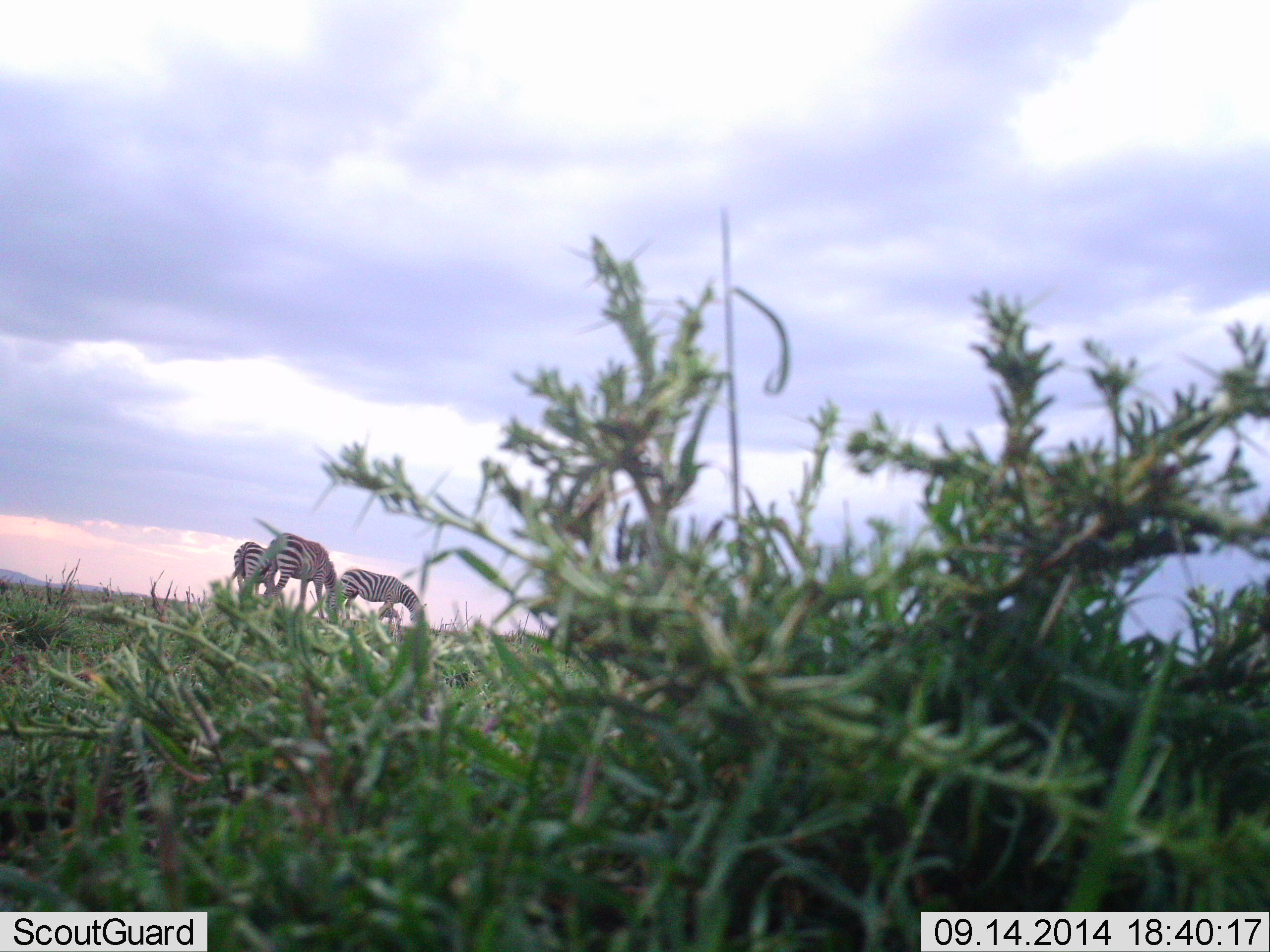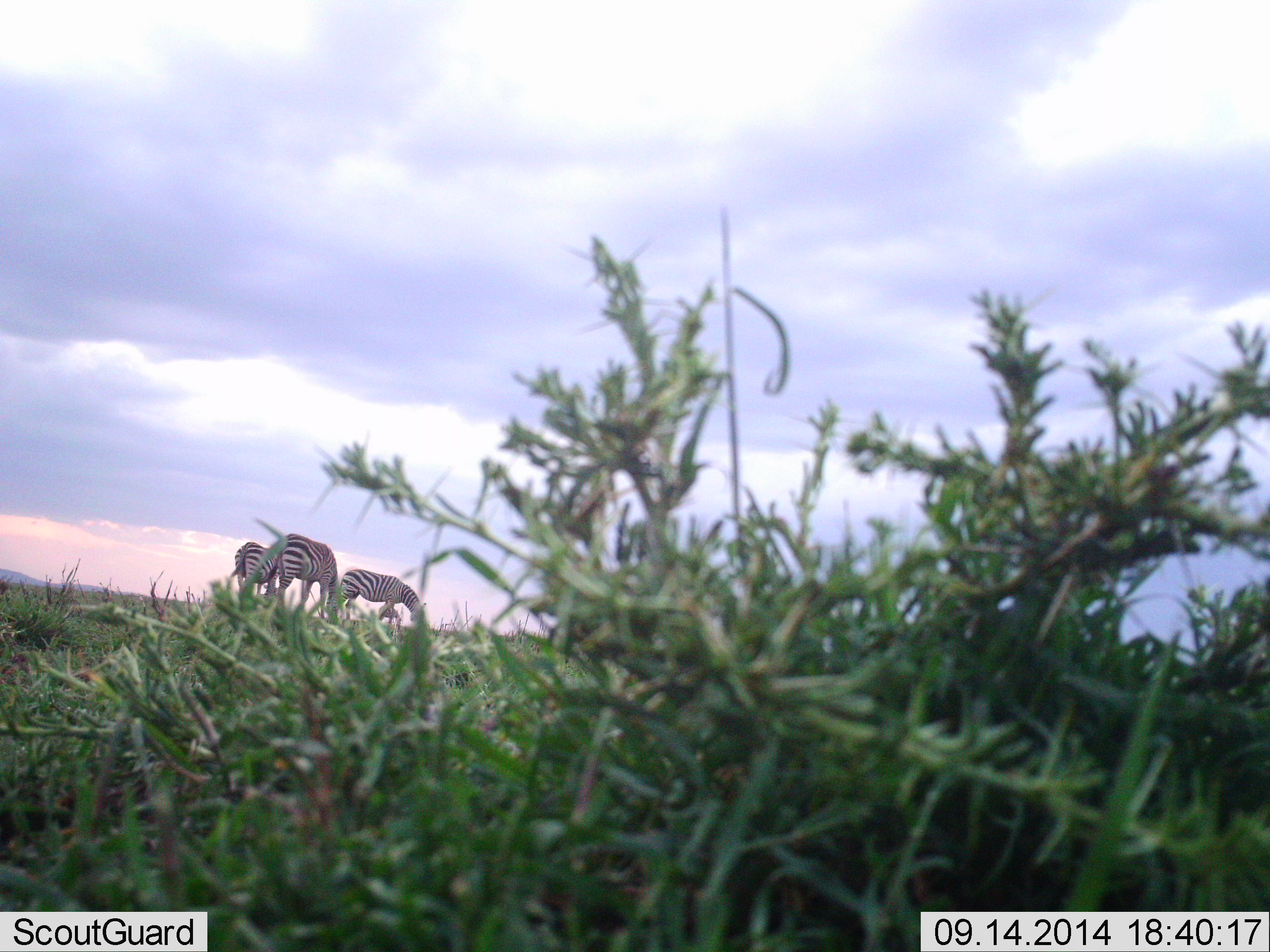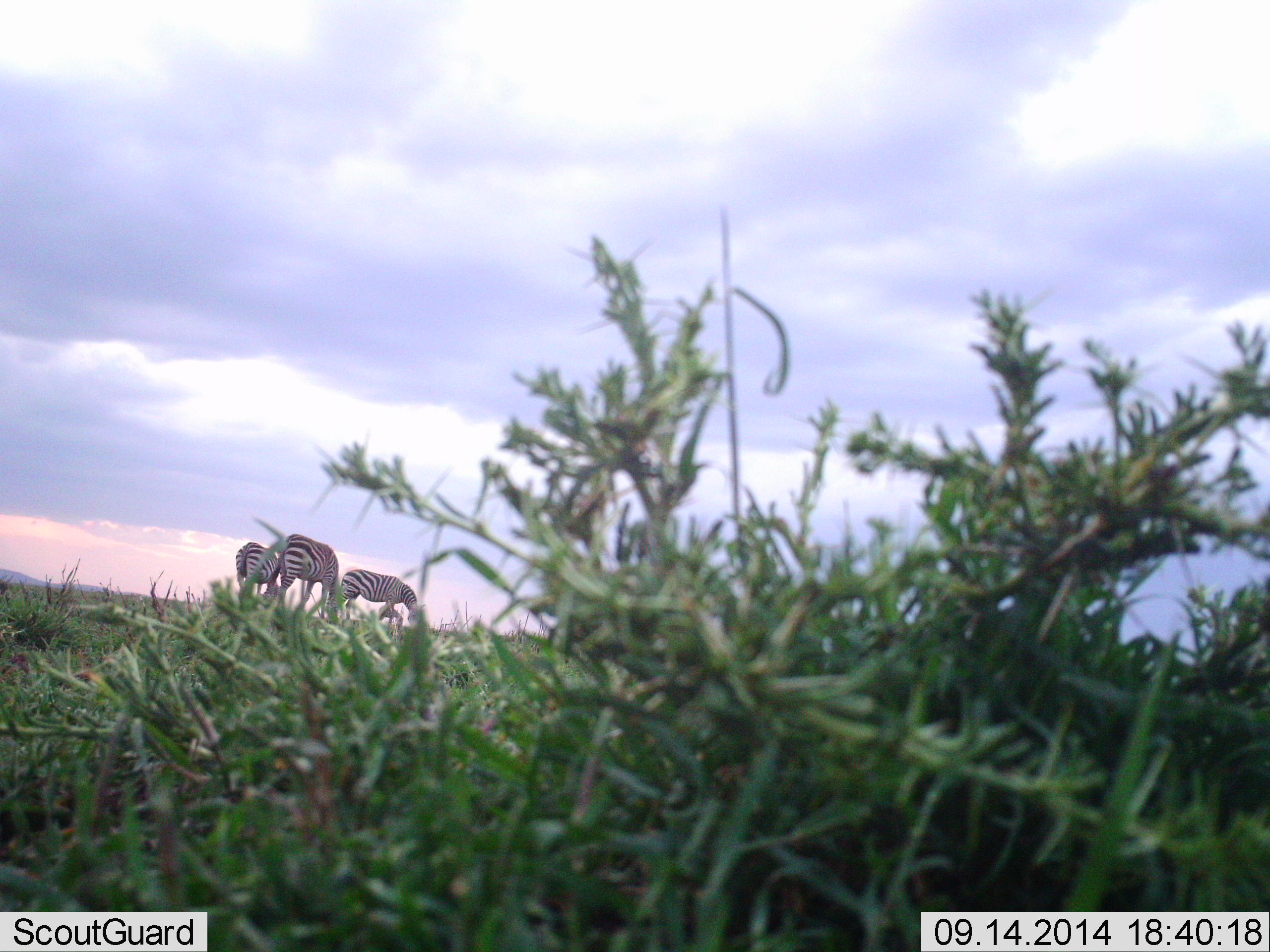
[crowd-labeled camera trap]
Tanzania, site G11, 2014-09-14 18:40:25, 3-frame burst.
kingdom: Animalia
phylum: Chordata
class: Mammalia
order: Perissodactyla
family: Equidae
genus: Equus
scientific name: Equus quagga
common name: plains zebra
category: zebra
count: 3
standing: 0%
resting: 0%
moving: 0%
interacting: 0%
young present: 0%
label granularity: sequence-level